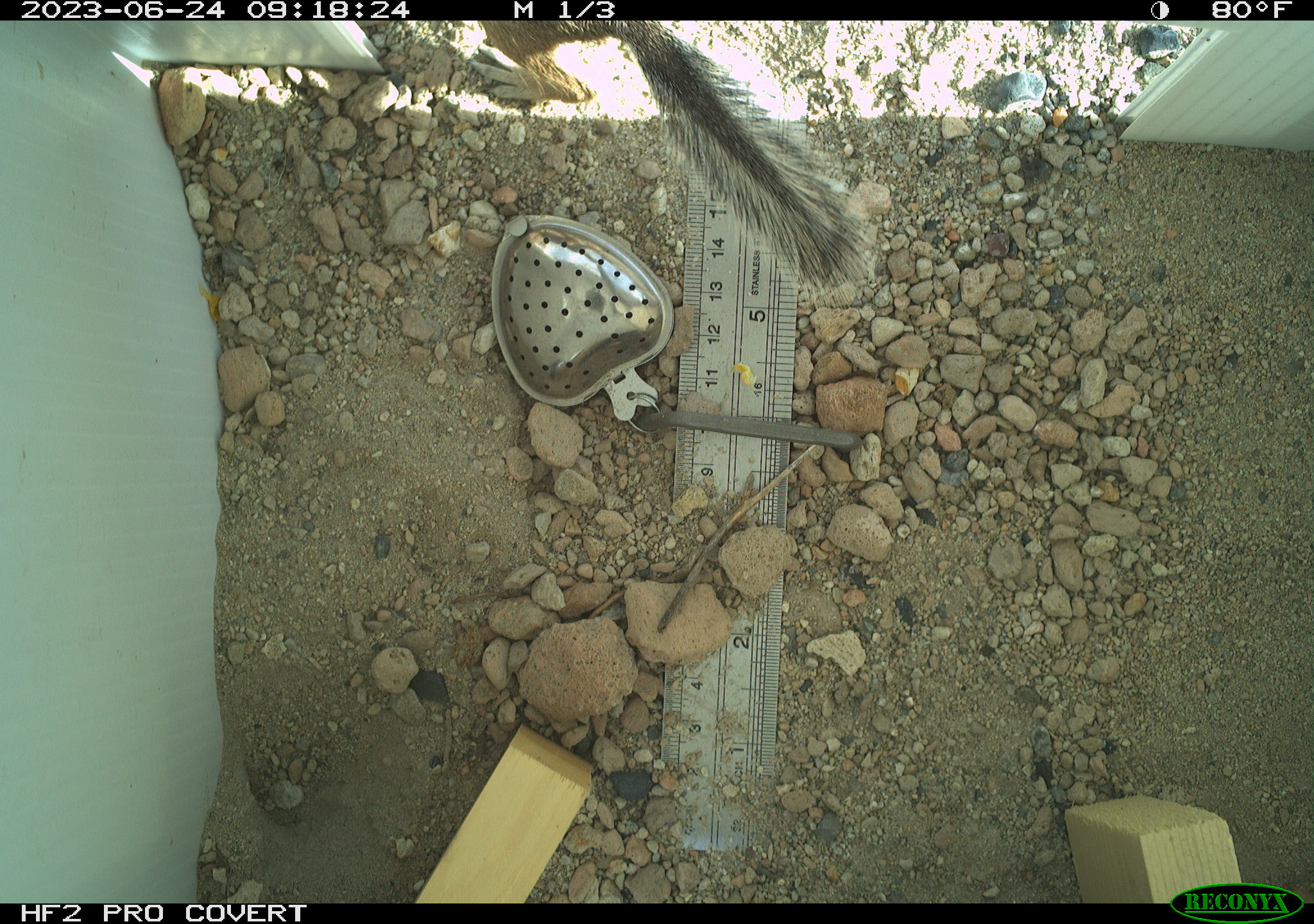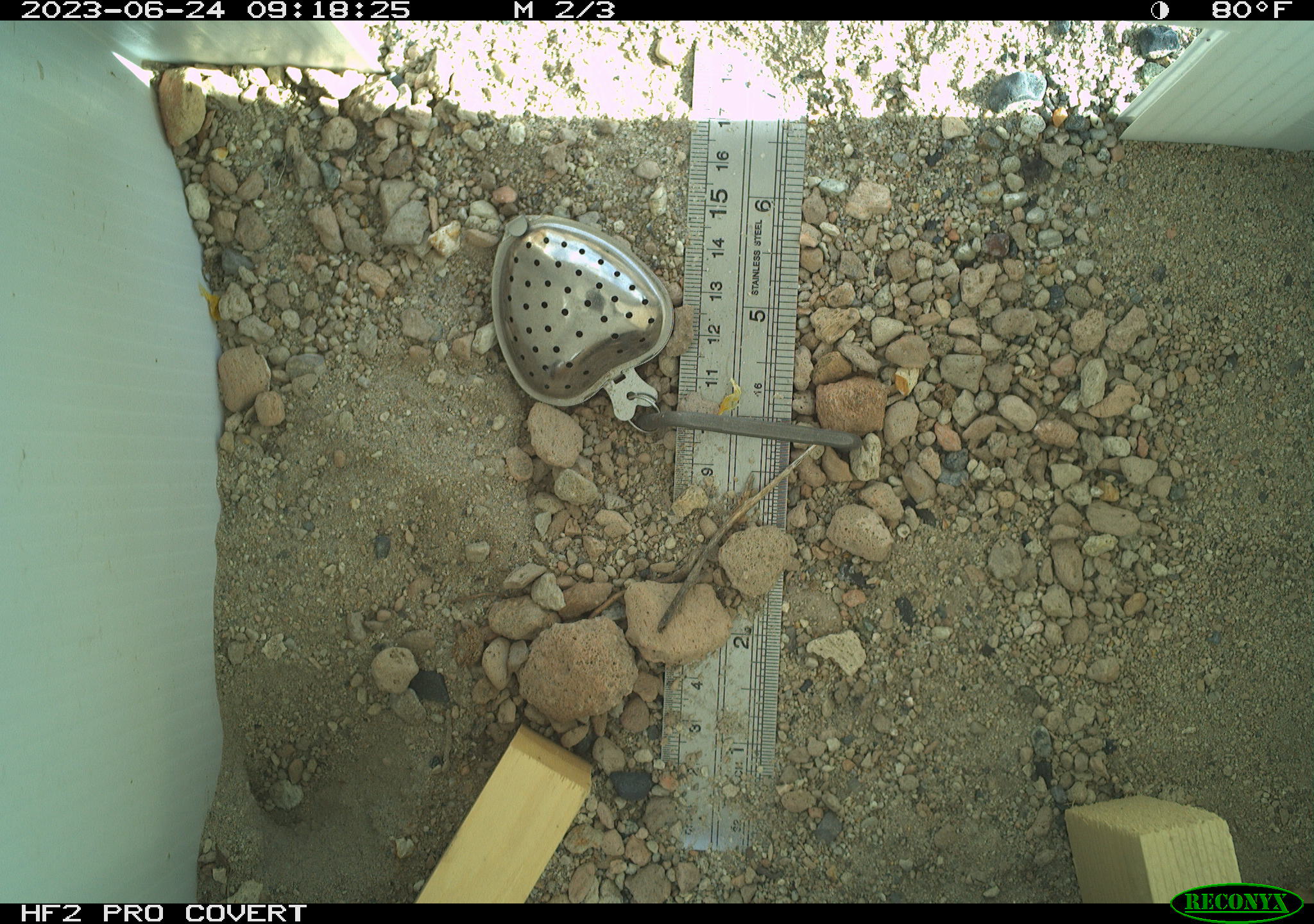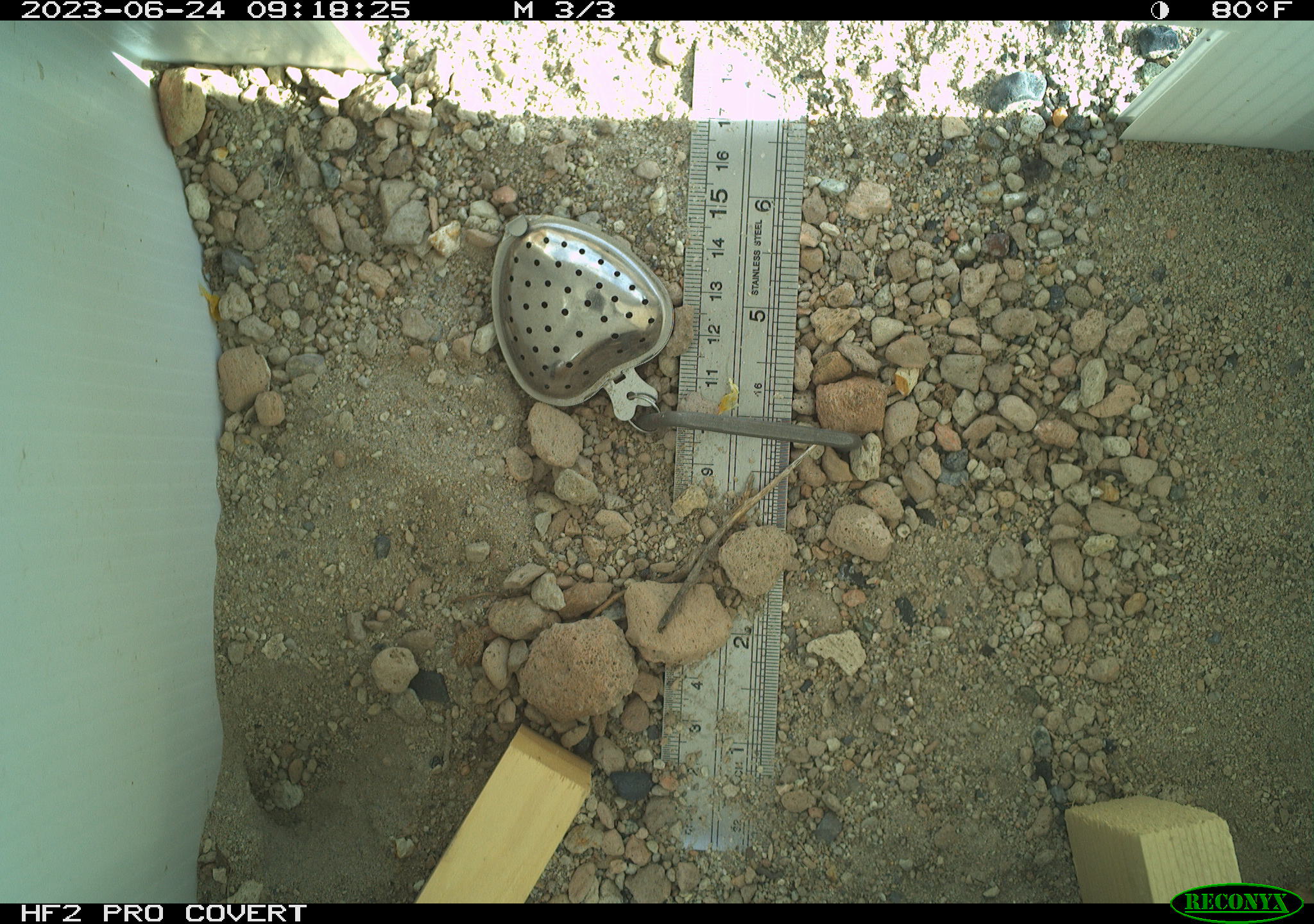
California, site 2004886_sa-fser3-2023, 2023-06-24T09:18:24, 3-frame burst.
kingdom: Animalia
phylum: Chordata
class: Mammalia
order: Rodentia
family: Sciuridae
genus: Ammospermophilus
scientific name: Ammospermophilus leucurus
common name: white-tailed antelope squirrel